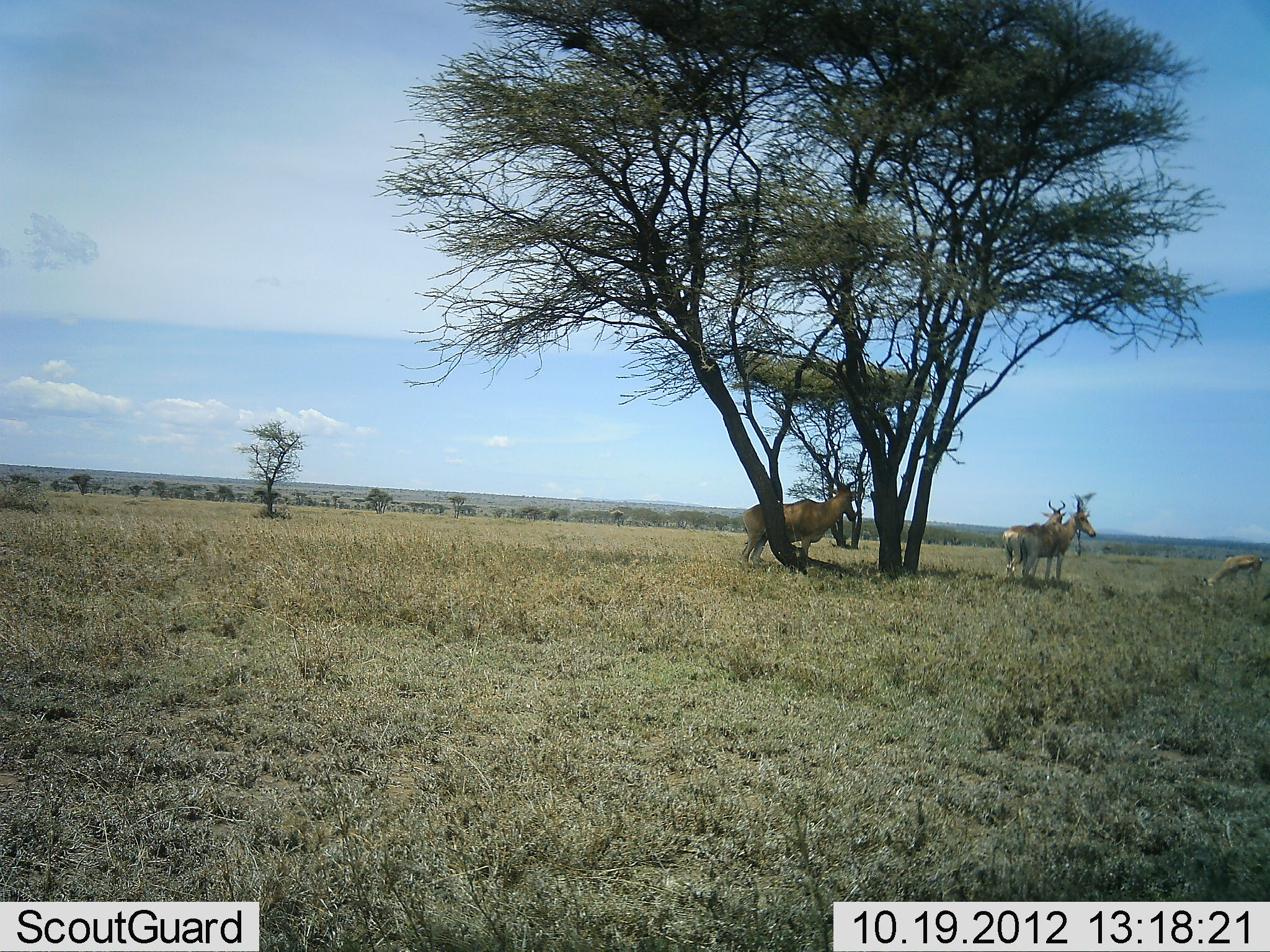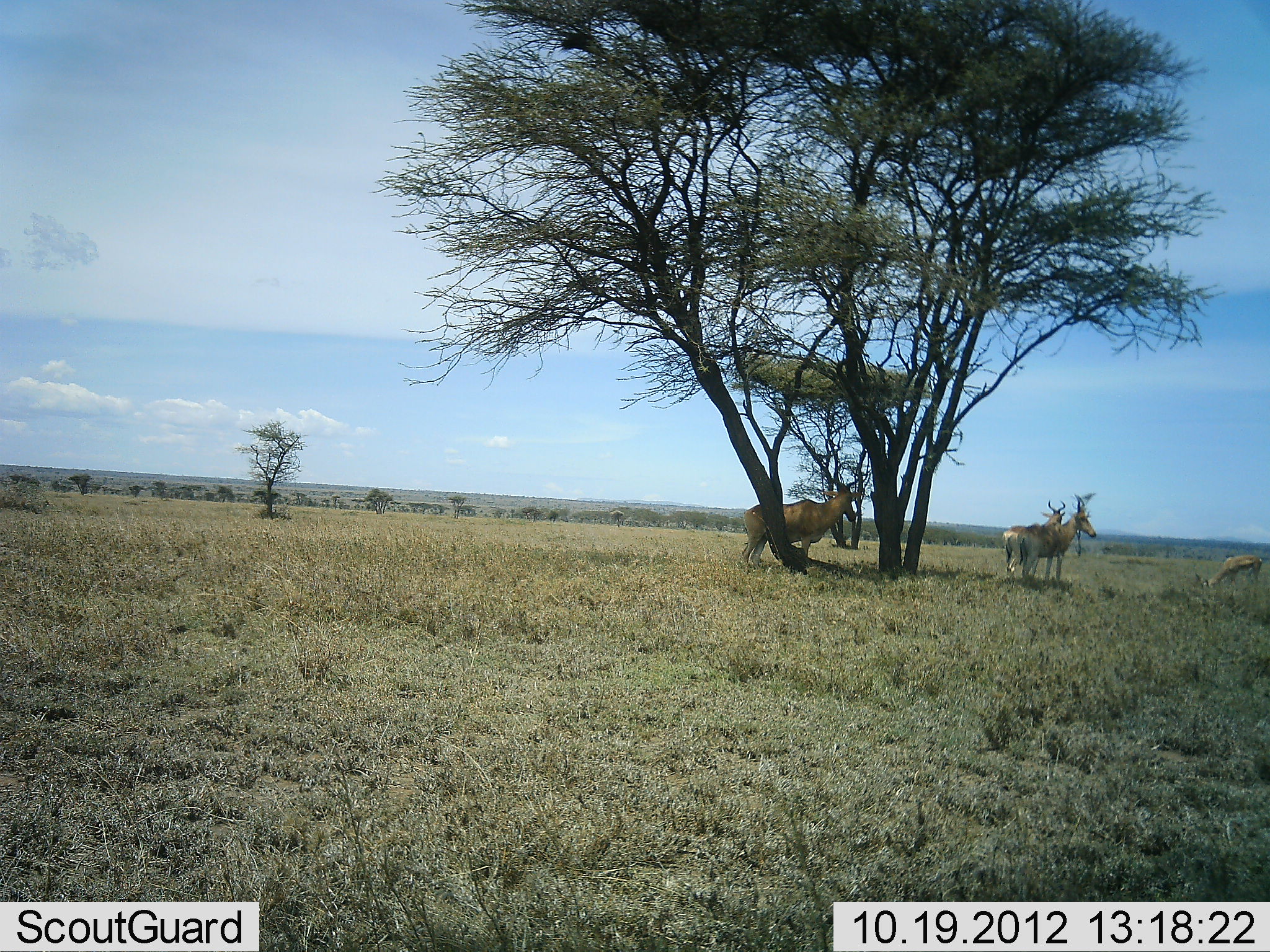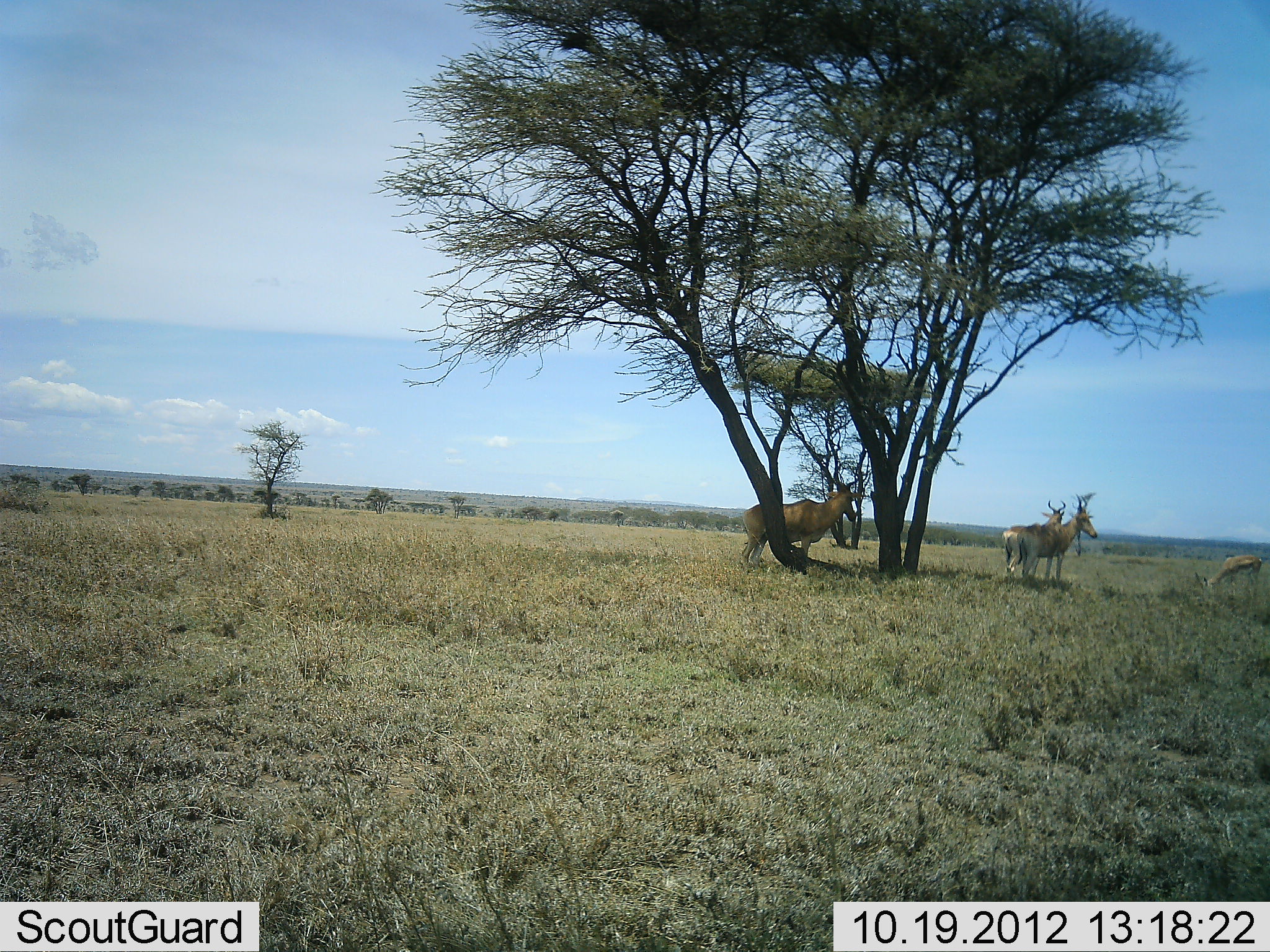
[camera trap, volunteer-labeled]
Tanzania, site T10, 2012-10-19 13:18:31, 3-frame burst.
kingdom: Animalia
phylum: Chordata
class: Mammalia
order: Artiodactyla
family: Bovidae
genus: Eudorcas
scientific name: Eudorcas thomsonii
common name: thomson's gazelle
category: gazellethomsons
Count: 1.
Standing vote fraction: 20%.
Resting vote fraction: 0%.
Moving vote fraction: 0%.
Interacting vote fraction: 0%.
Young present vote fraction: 0%.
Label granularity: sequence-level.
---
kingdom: Animalia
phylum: Chordata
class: Mammalia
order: Artiodactyla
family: Bovidae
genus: Alcelaphus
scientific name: Alcelaphus buselaphus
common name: hartebeest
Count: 3.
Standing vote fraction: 100%.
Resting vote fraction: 5%.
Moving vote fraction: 0%.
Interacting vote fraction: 0%.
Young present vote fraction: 11%.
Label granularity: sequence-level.